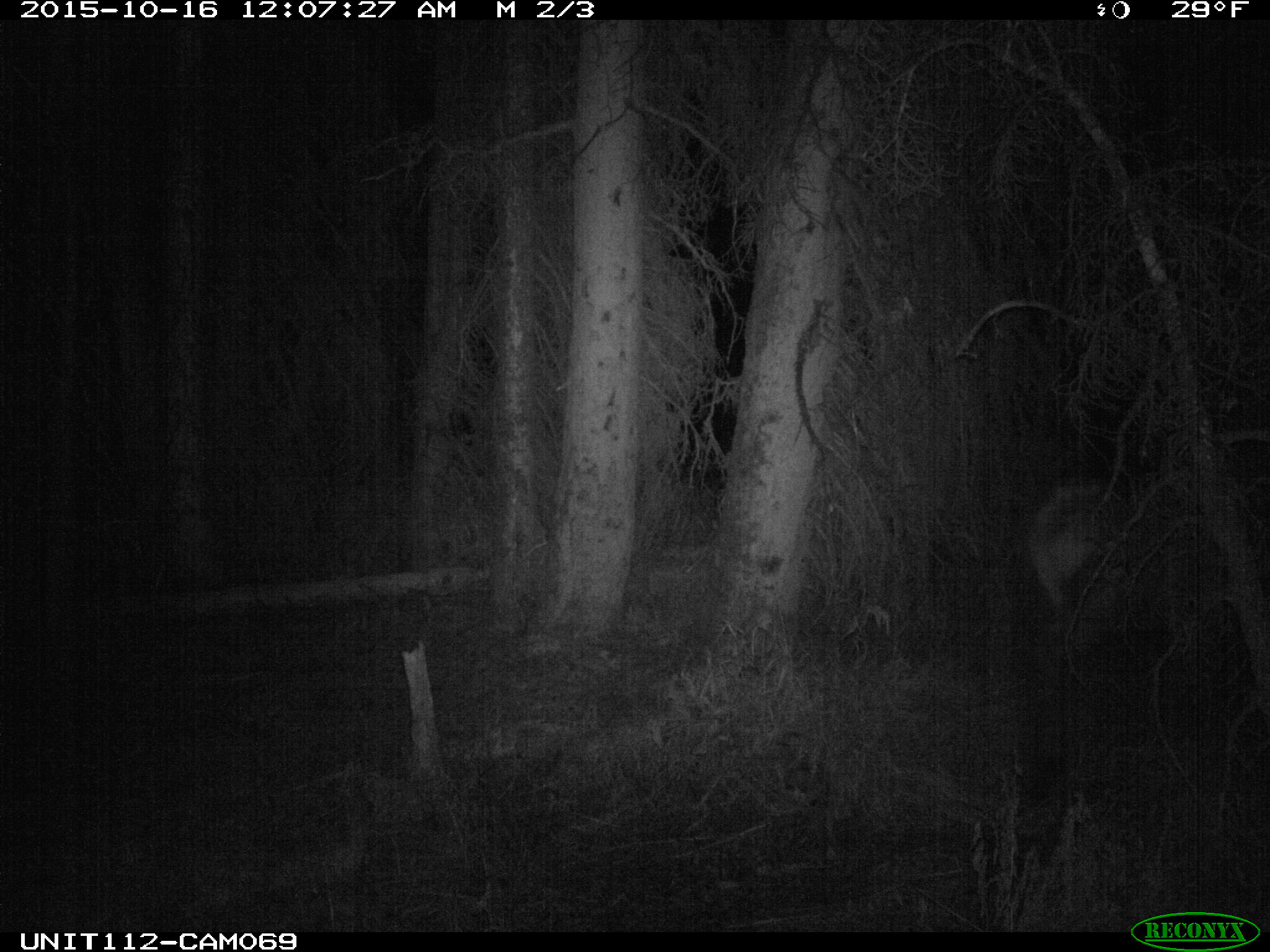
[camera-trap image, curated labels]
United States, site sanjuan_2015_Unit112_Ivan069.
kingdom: Animalia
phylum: Chordata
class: Mammalia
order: Artiodactyla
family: Cervidae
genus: Cervus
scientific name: Cervus elaphus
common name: red deer